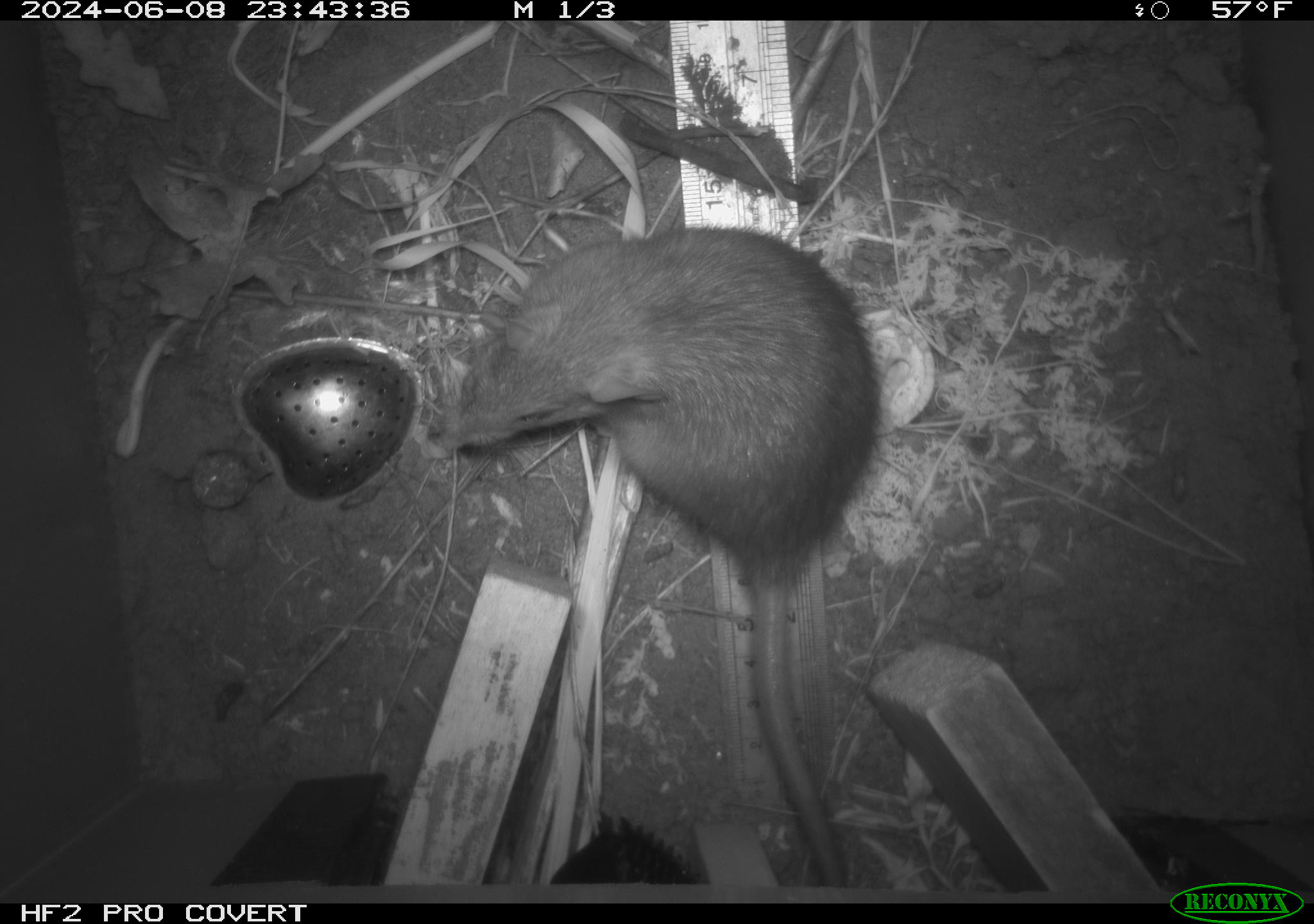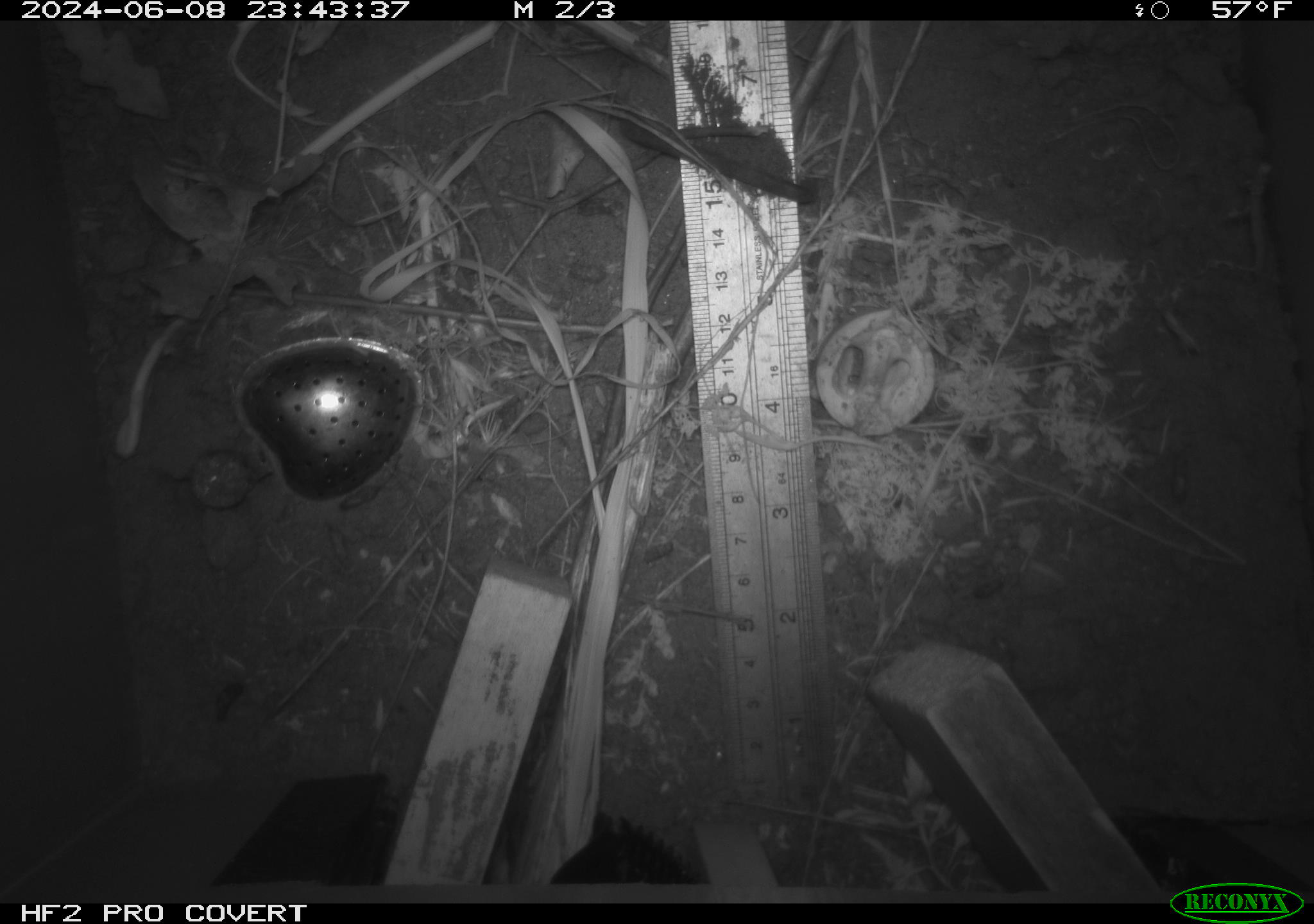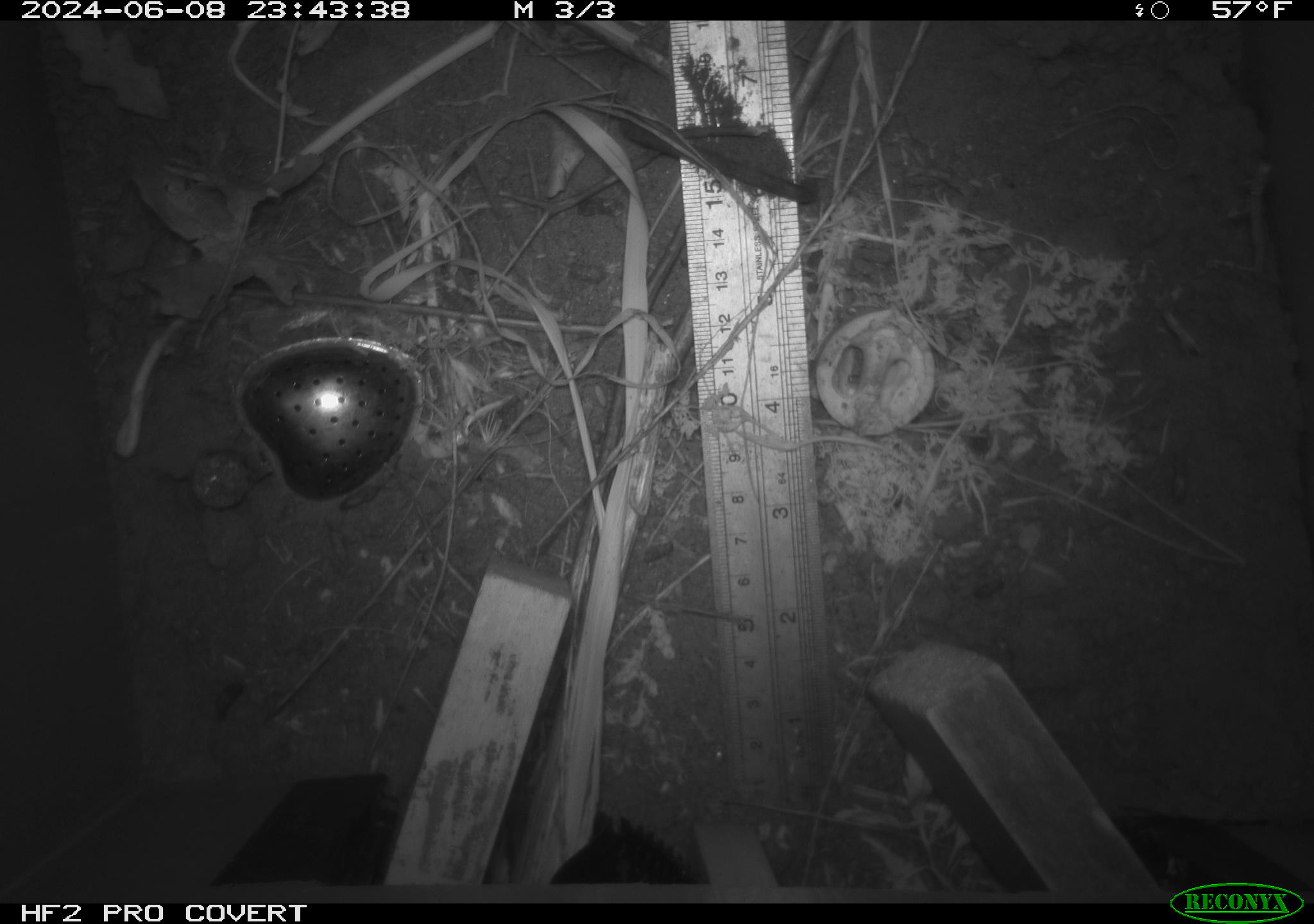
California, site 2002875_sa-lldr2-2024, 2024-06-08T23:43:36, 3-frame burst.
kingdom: Animalia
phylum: Chordata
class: Mammalia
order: Rodentia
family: Muridae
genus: Rattus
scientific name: Rattus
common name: rat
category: rattus species